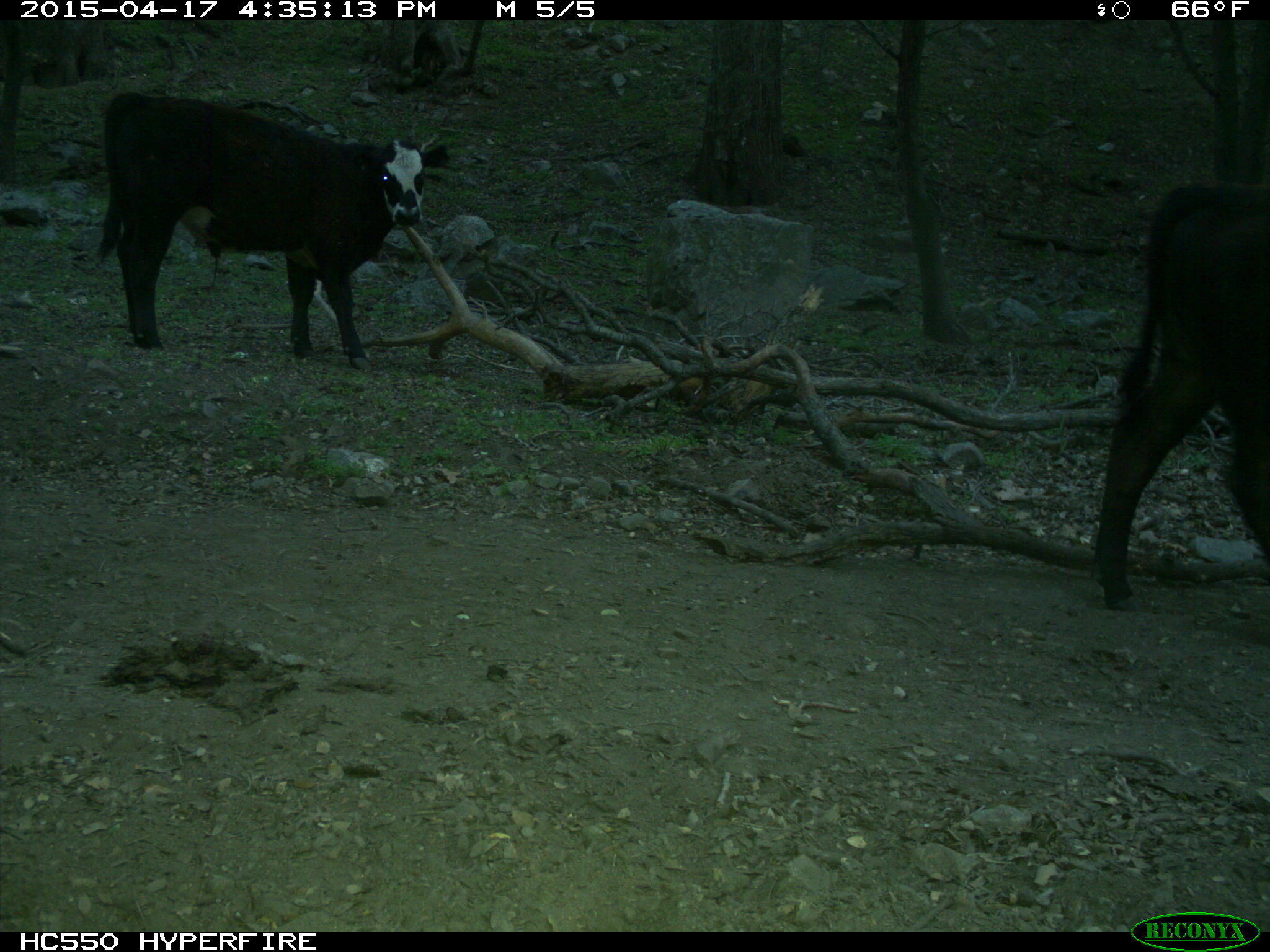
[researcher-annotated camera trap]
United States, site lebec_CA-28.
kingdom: Animalia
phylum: Chordata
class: Mammalia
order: Artiodactyla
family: Bovidae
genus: Bos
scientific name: Bos taurus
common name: domestic cow